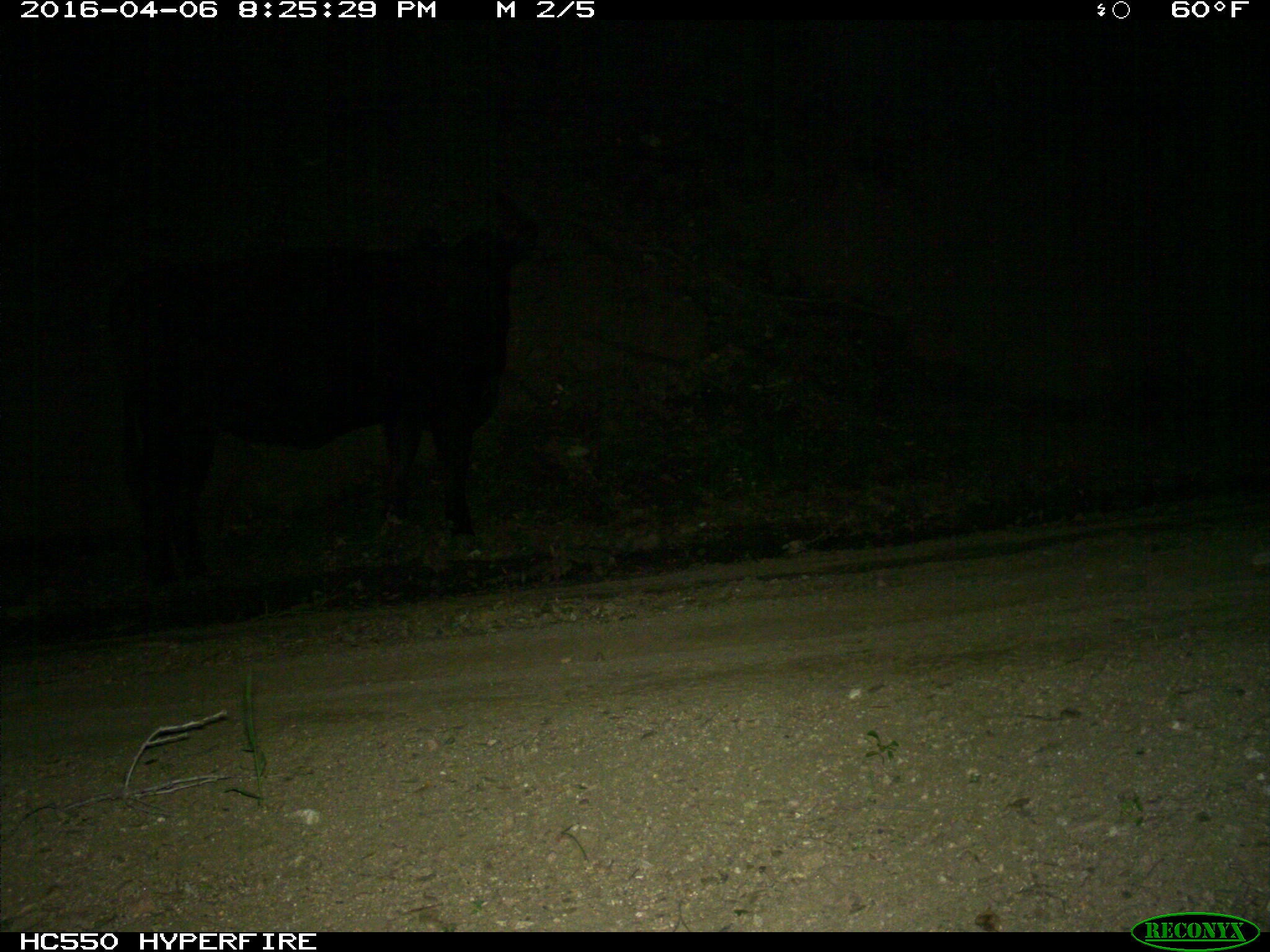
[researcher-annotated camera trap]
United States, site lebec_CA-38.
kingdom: Animalia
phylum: Chordata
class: Mammalia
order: Artiodactyla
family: Bovidae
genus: Bos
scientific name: Bos taurus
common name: domestic cow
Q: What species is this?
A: Bos taurus (domestic cow).